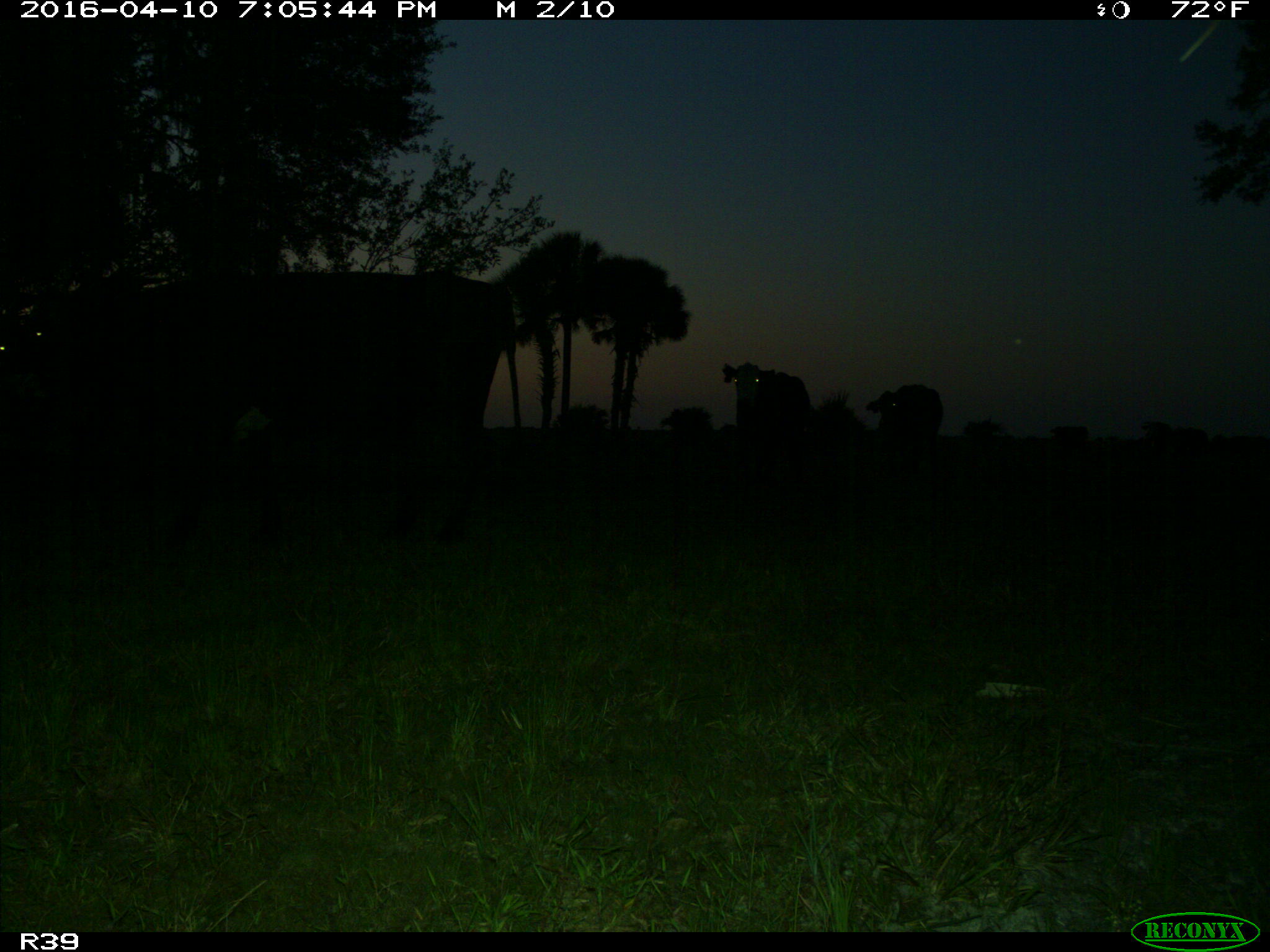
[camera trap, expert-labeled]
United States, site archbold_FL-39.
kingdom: Animalia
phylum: Chordata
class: Mammalia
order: Artiodactyla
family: Bovidae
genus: Bos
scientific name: Bos taurus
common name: domestic cow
Bos taurus (domestic cow).